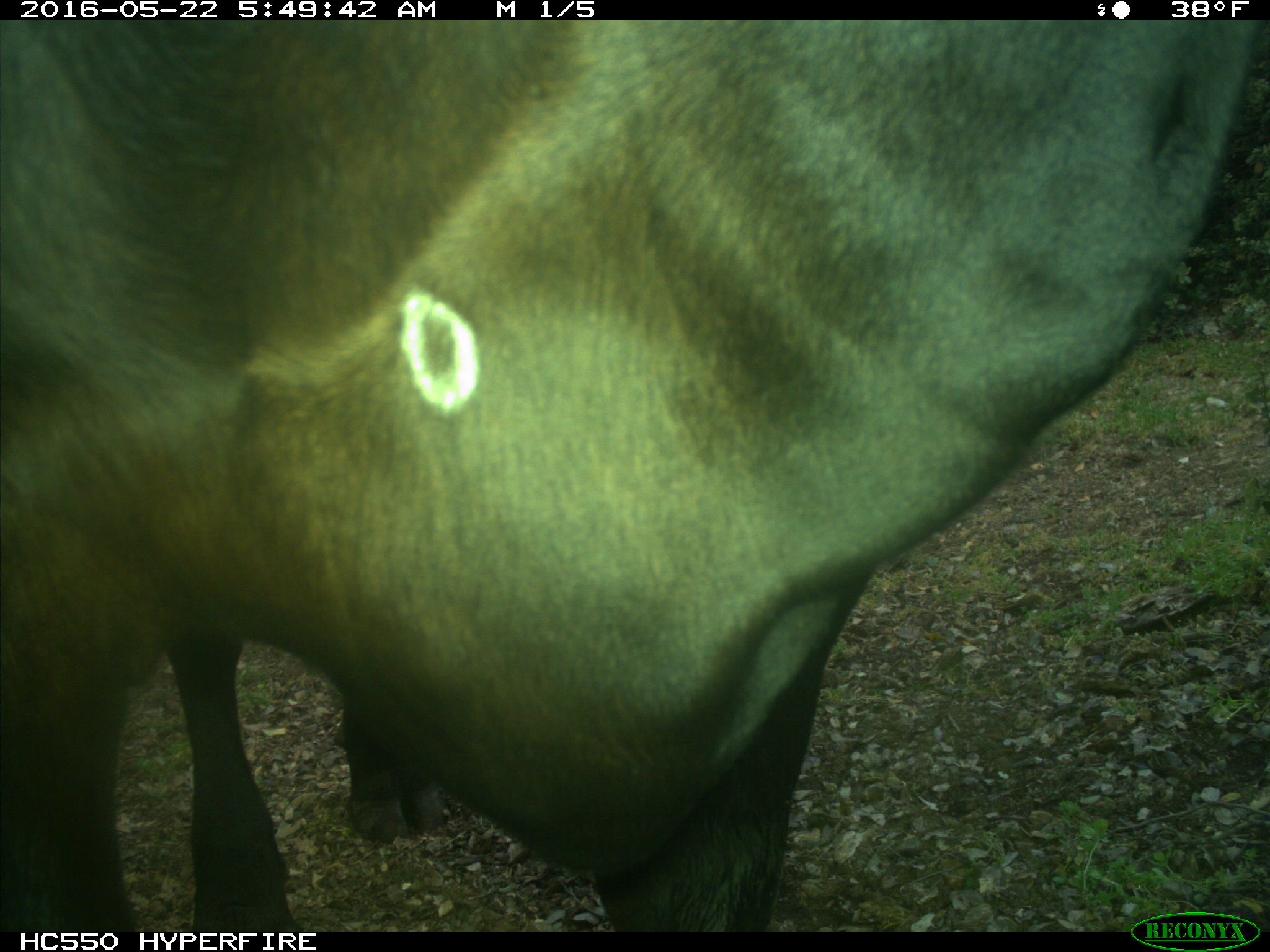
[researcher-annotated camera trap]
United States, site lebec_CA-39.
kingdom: Animalia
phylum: Chordata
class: Mammalia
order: Artiodactyla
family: Bovidae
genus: Bos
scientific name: Bos taurus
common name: domestic cow